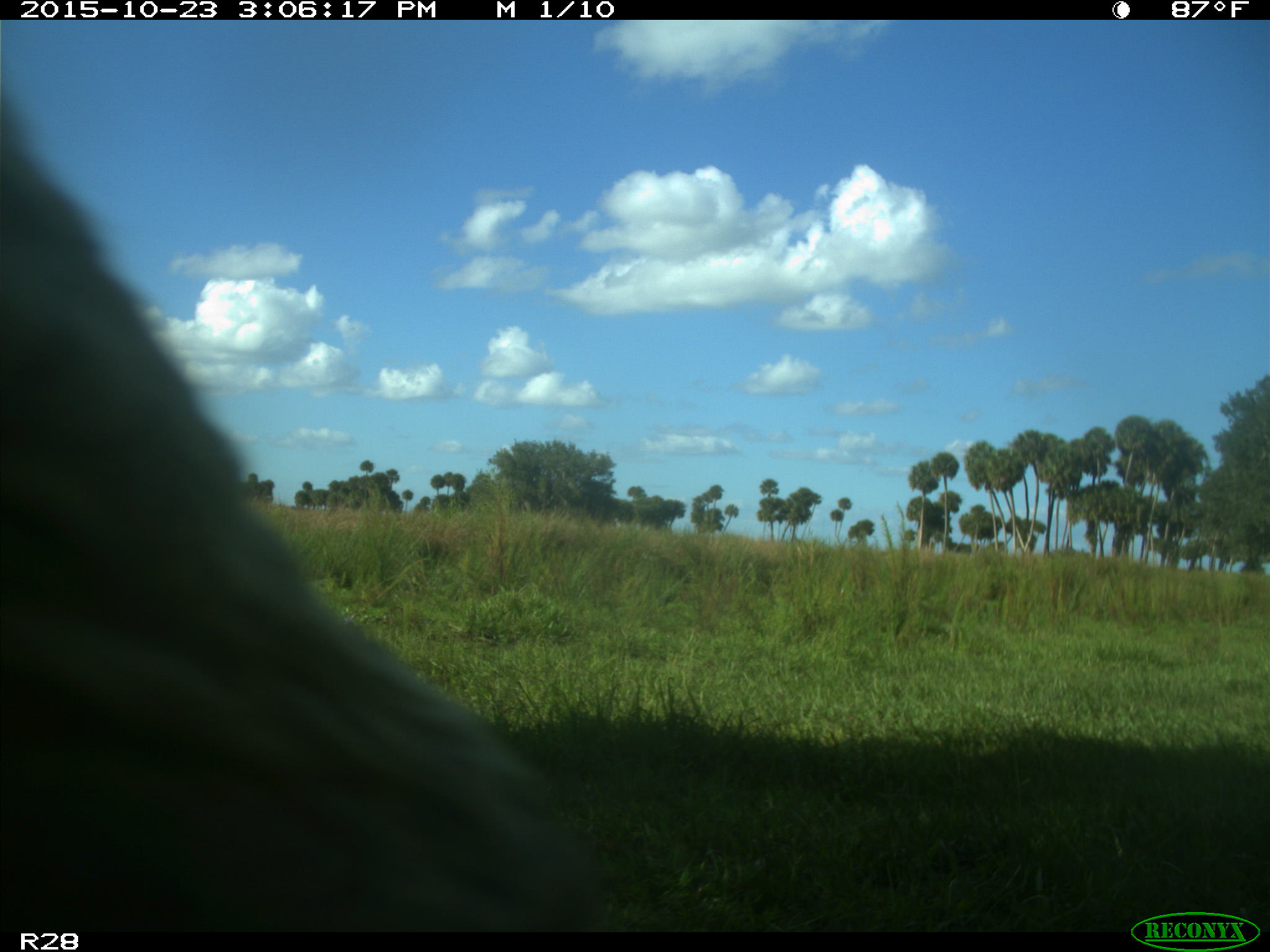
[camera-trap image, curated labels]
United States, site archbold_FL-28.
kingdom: Animalia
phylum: Chordata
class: Mammalia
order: Artiodactyla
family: Bovidae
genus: Bos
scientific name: Bos taurus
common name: domestic cow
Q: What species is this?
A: Bos taurus (domestic cow).